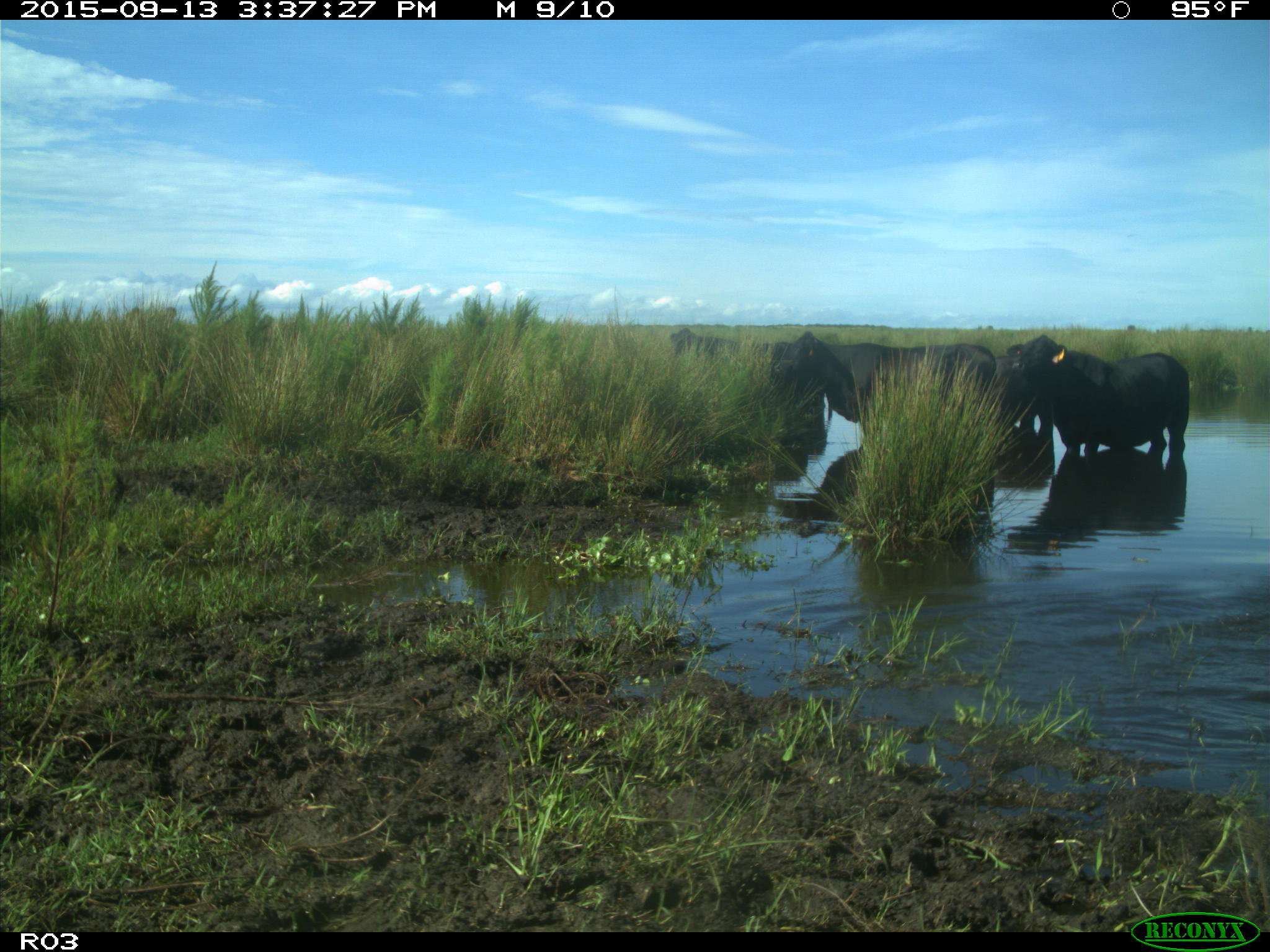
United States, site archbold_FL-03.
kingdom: Animalia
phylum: Chordata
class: Mammalia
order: Artiodactyla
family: Bovidae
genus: Bos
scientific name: Bos taurus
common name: domestic cow